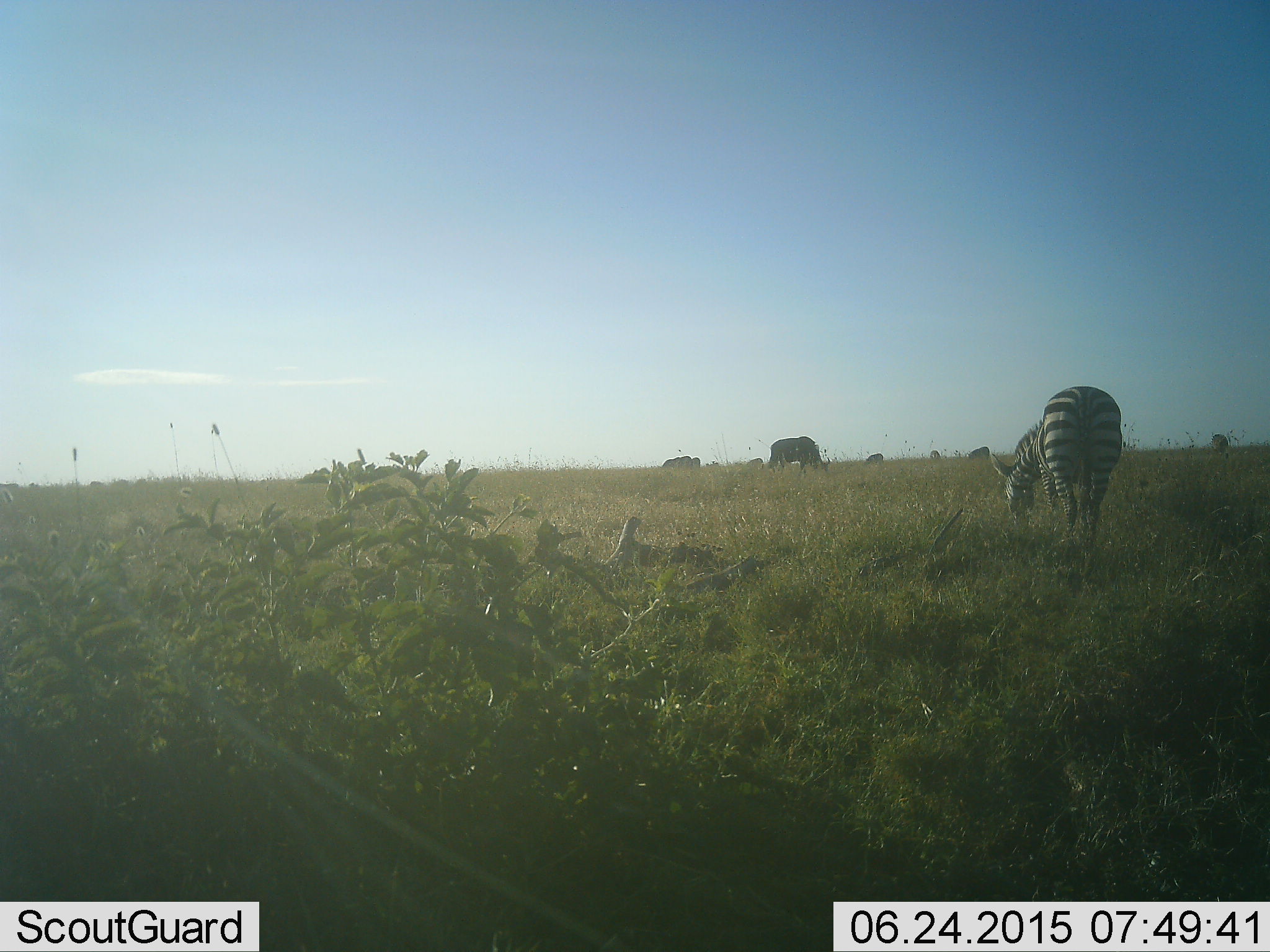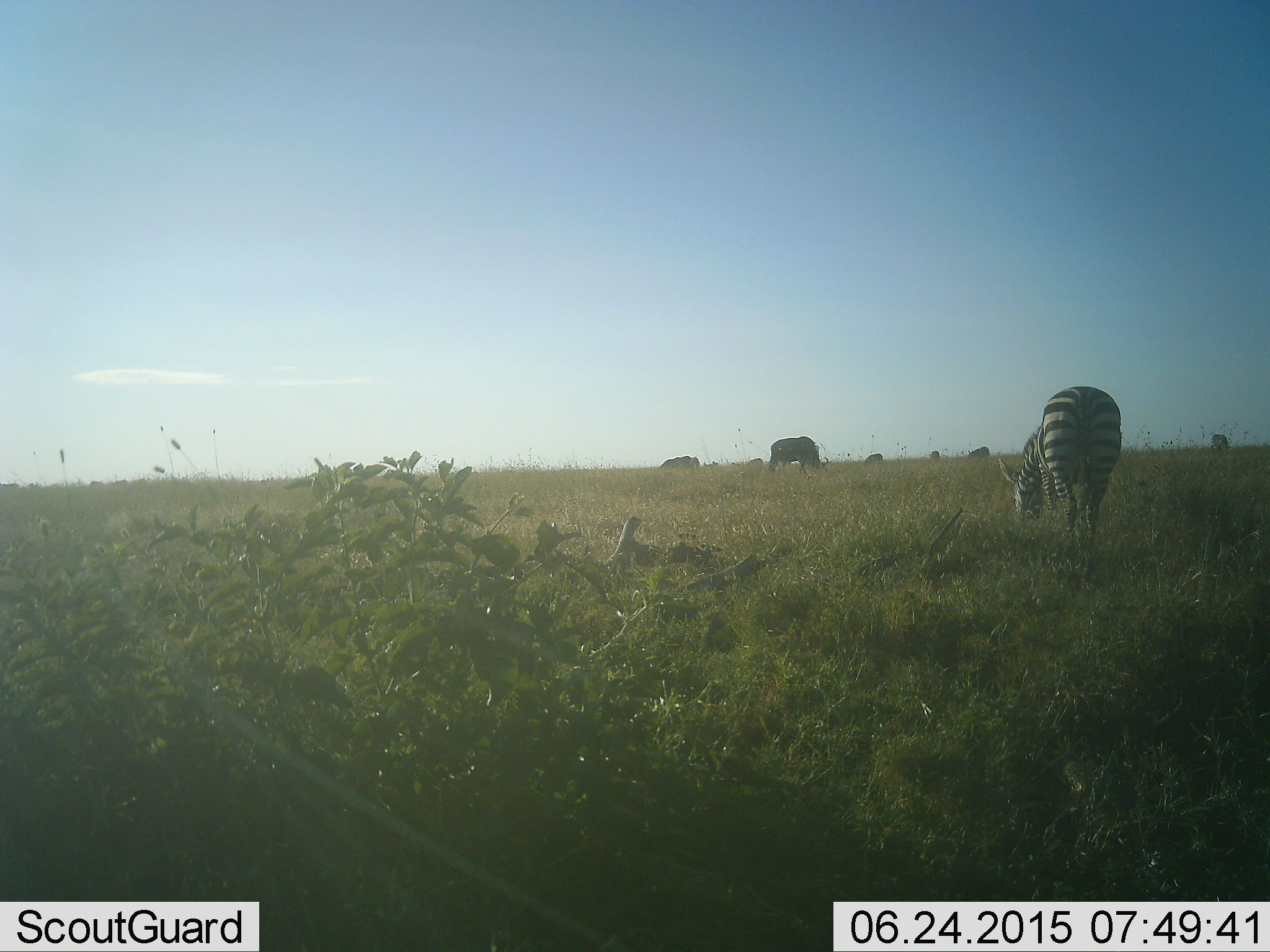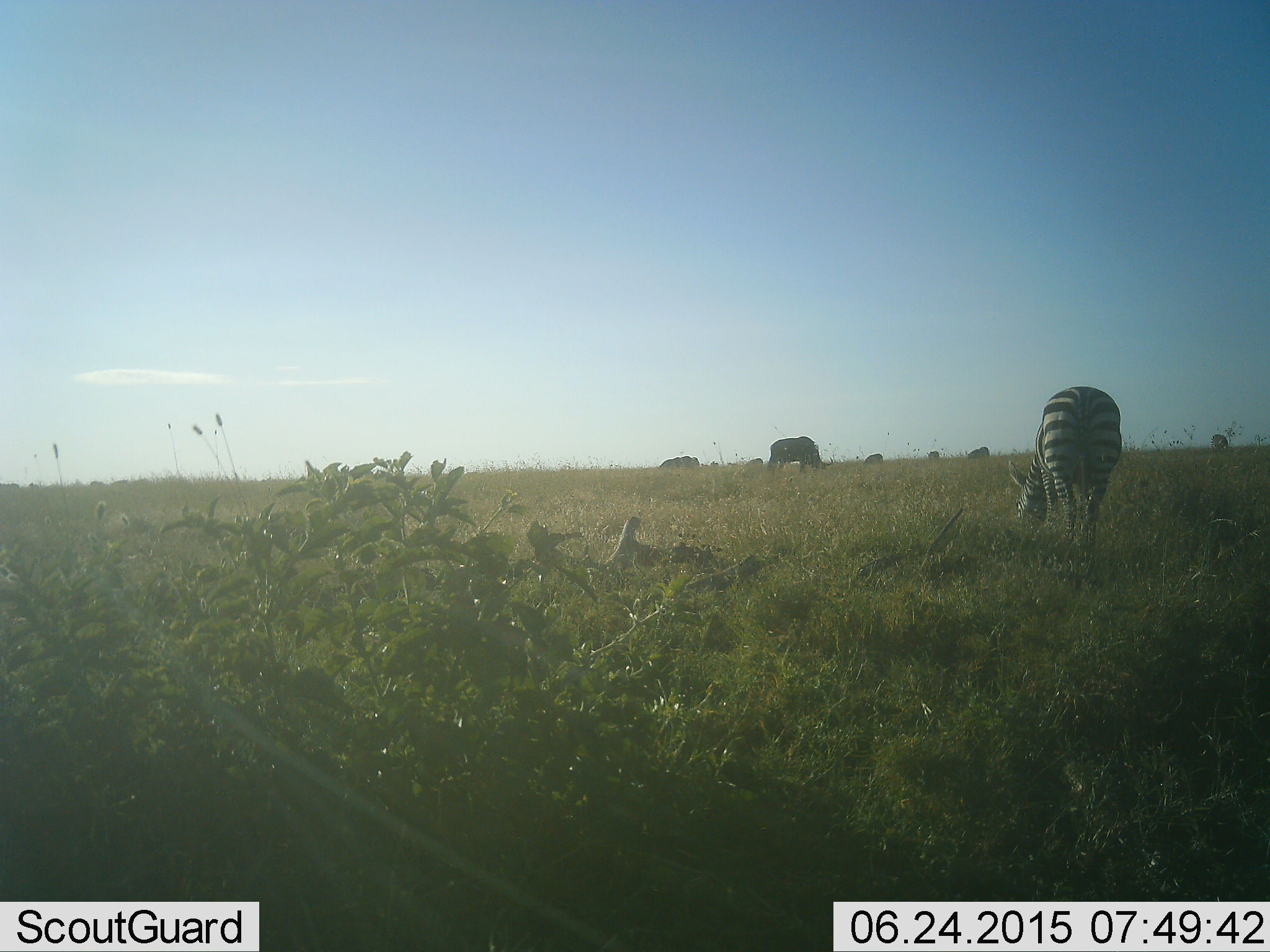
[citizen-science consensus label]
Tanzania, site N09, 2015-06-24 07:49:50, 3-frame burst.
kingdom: Animalia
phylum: Chordata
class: Mammalia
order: Artiodactyla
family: Bovidae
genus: Connochaetes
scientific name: Connochaetes taurinus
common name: blue wildebeest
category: wildebeest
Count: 6.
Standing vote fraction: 10%.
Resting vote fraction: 0%.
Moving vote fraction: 0%.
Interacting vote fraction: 0%.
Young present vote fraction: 0%.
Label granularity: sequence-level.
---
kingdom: Animalia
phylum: Chordata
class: Mammalia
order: Perissodactyla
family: Equidae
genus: Equus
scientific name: Equus quagga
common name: plains zebra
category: zebra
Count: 1.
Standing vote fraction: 29%.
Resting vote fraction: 0%.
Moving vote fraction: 6%.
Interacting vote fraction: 0%.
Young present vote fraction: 0%.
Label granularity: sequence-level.